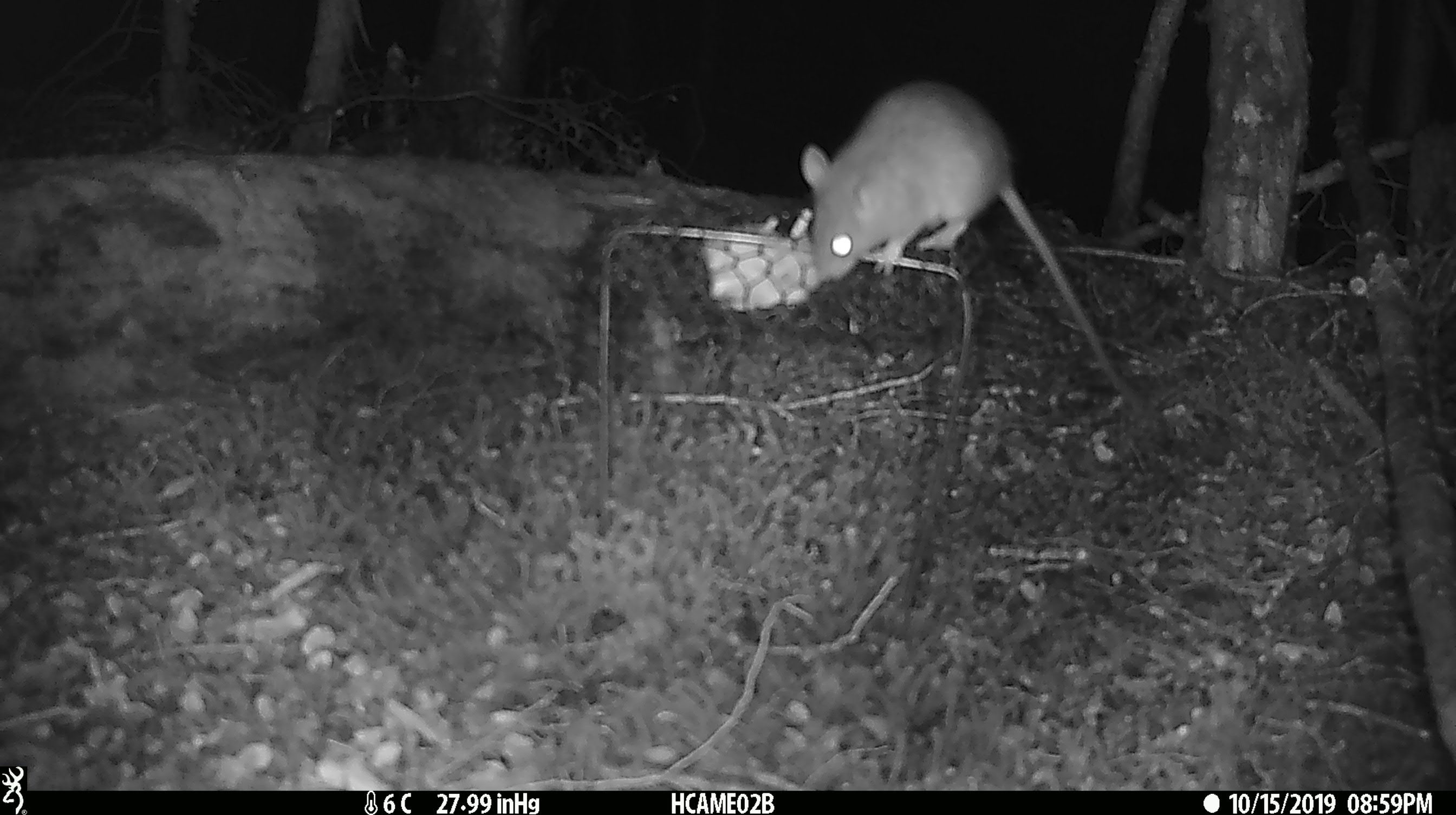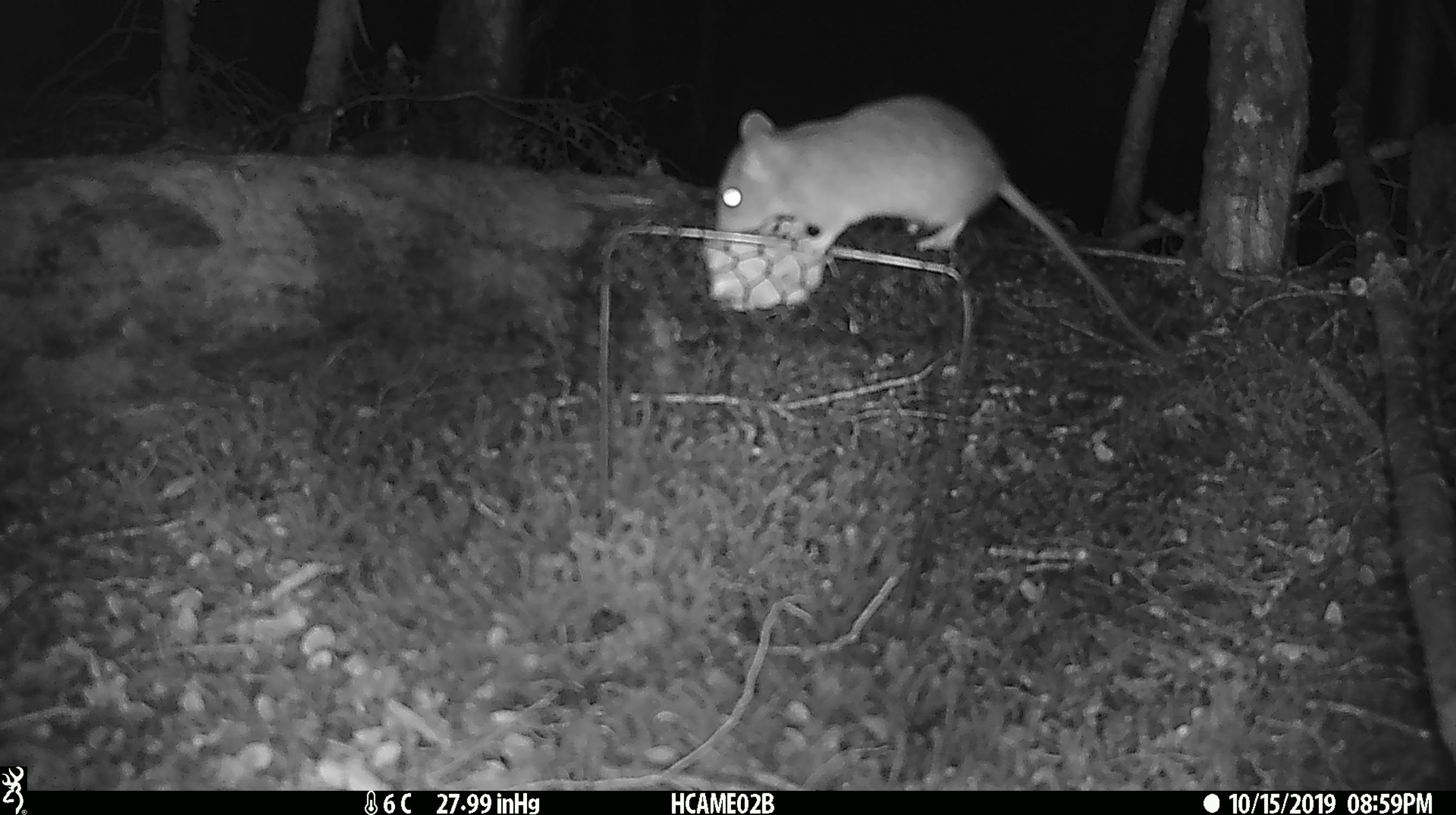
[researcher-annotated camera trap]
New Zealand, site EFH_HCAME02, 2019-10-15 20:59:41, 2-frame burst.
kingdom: Animalia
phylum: Chordata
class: Mammalia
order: Rodentia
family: Muridae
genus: Rattus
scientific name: Rattus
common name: rat